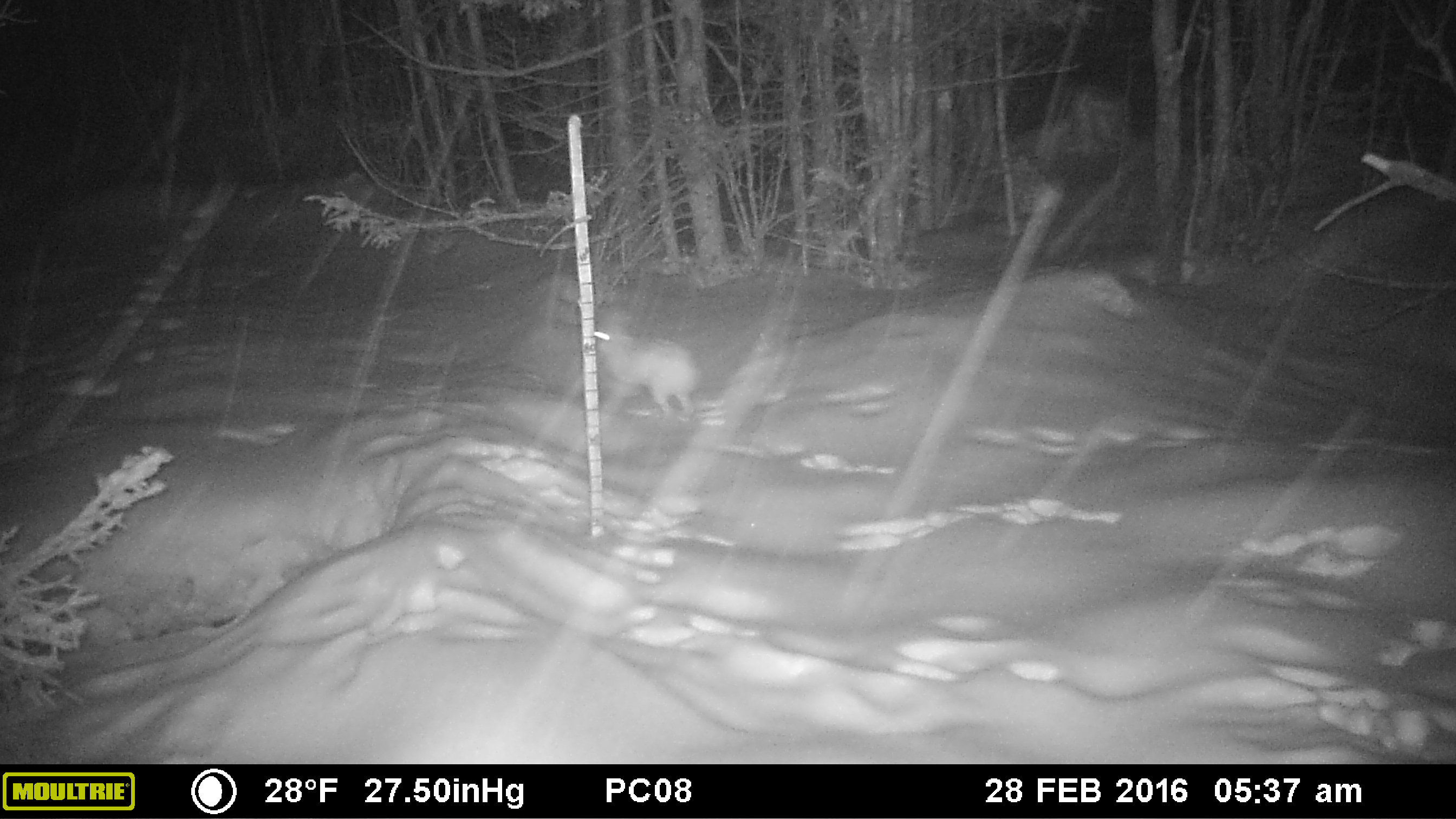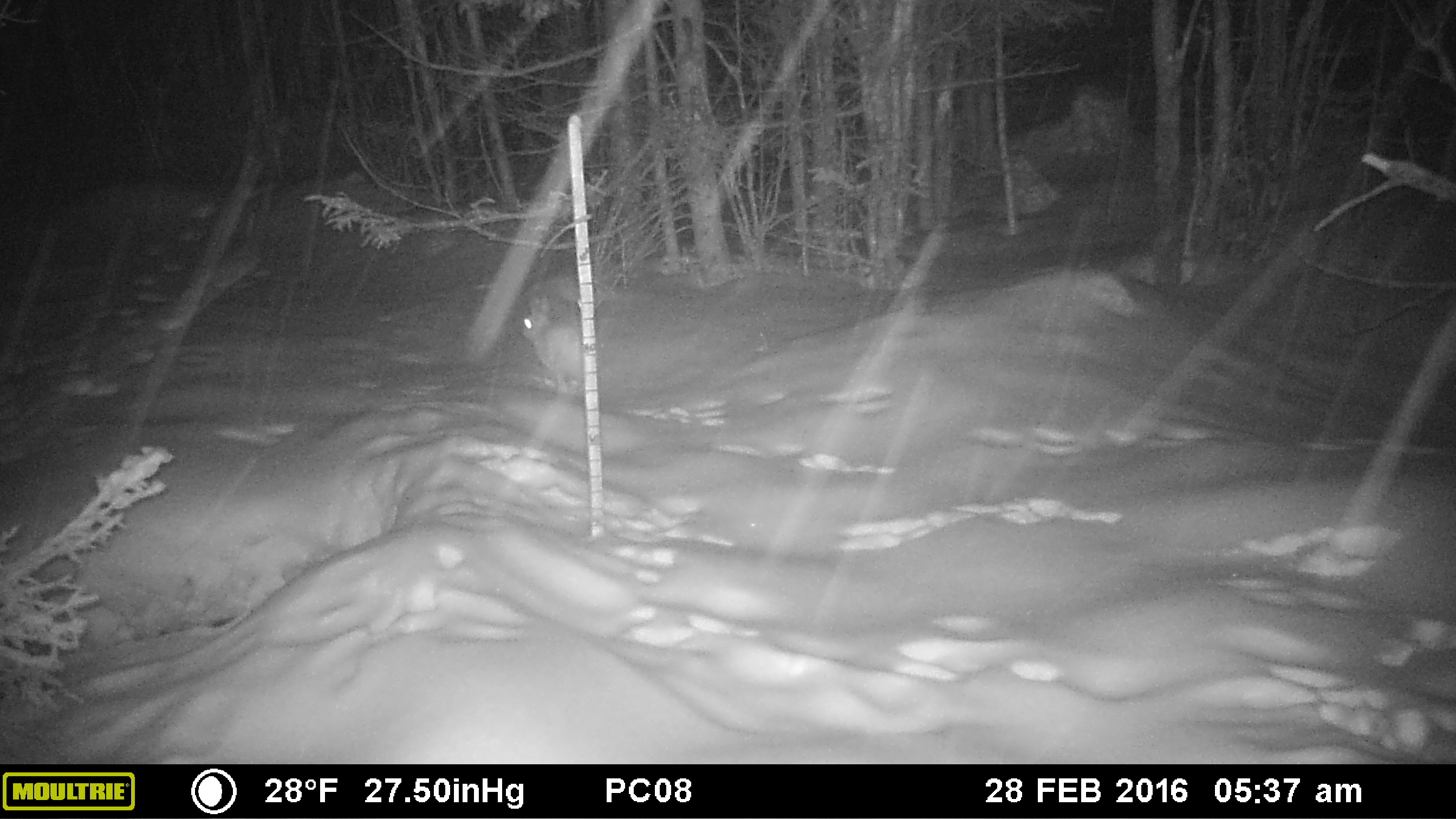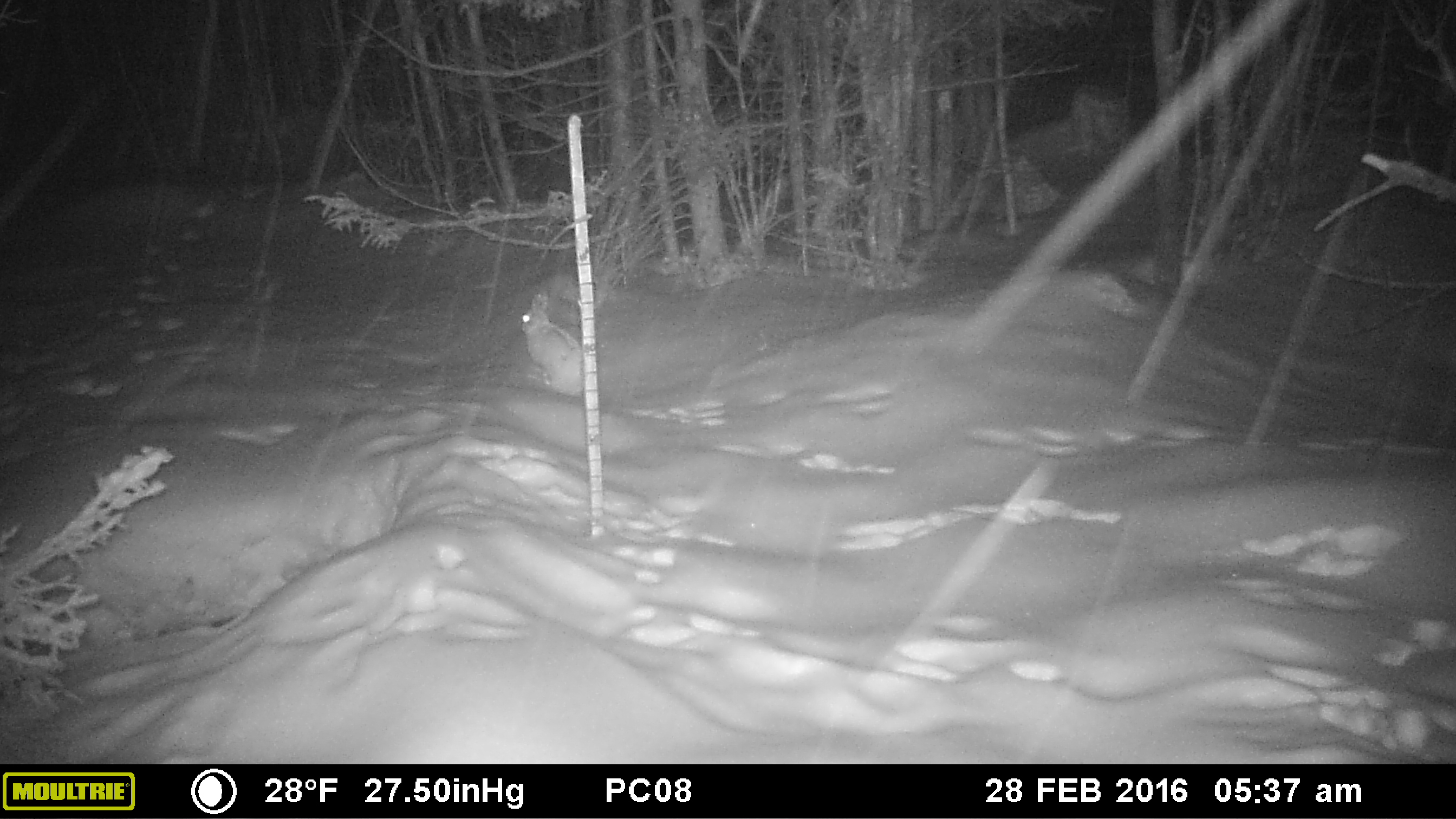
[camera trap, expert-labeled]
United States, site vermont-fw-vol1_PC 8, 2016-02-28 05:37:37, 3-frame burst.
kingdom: Animalia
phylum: Chordata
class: Mammalia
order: Lagomorpha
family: Leporidae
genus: Lepus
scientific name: Lepus americanus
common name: snowshoe hare